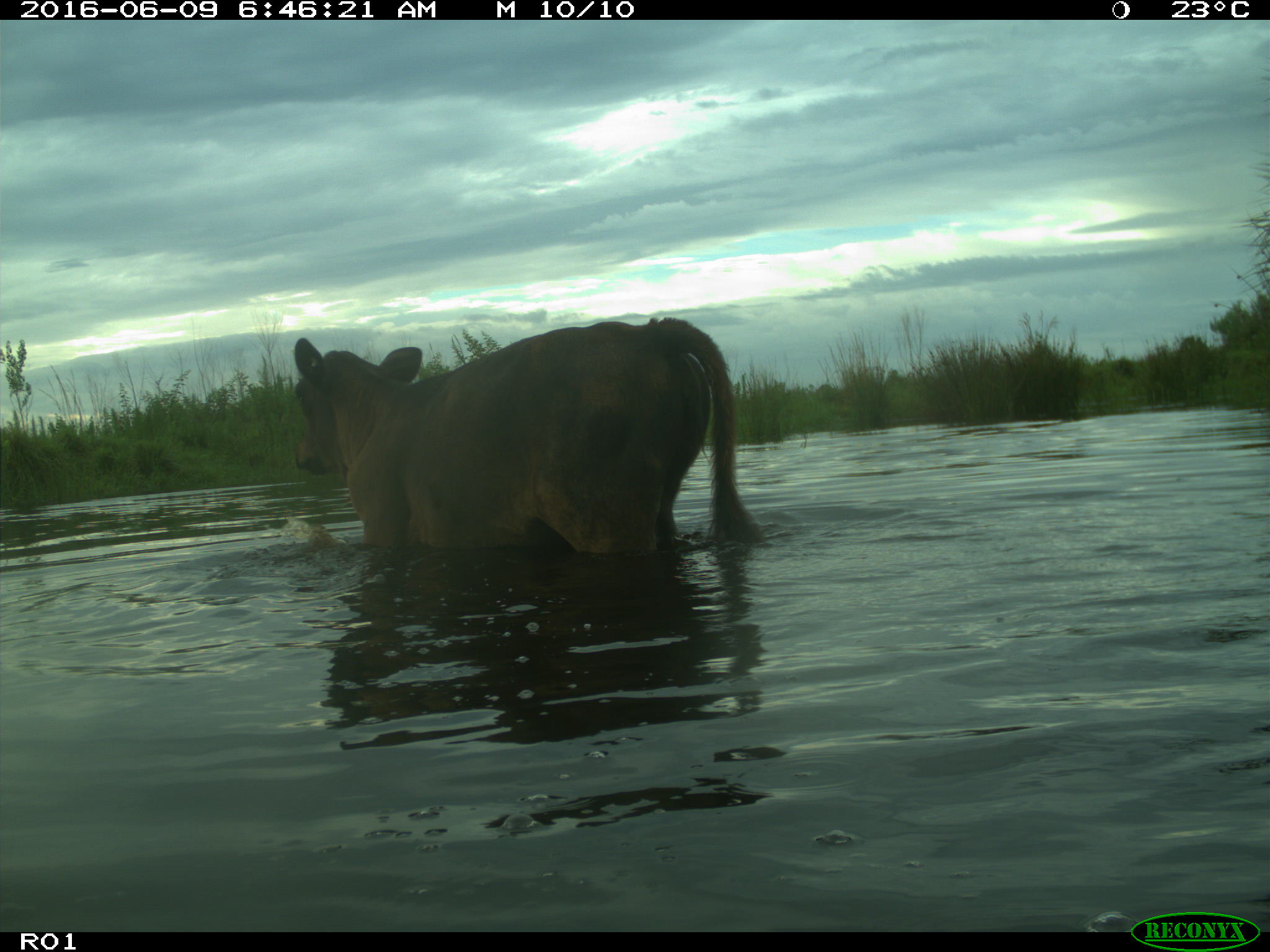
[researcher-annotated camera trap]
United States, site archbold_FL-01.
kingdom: Animalia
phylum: Chordata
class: Mammalia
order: Artiodactyla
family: Bovidae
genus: Bos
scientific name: Bos taurus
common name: domestic cow